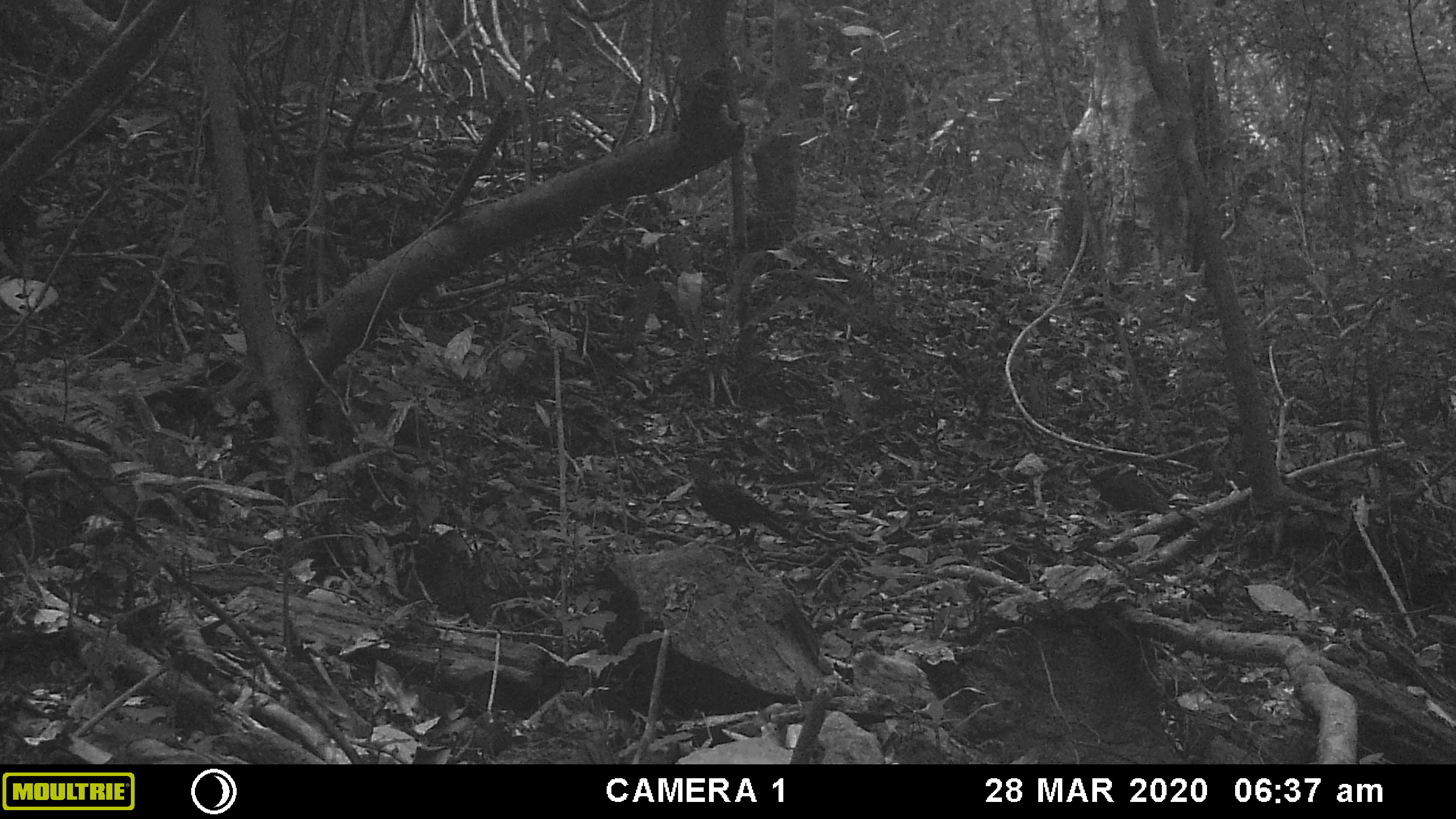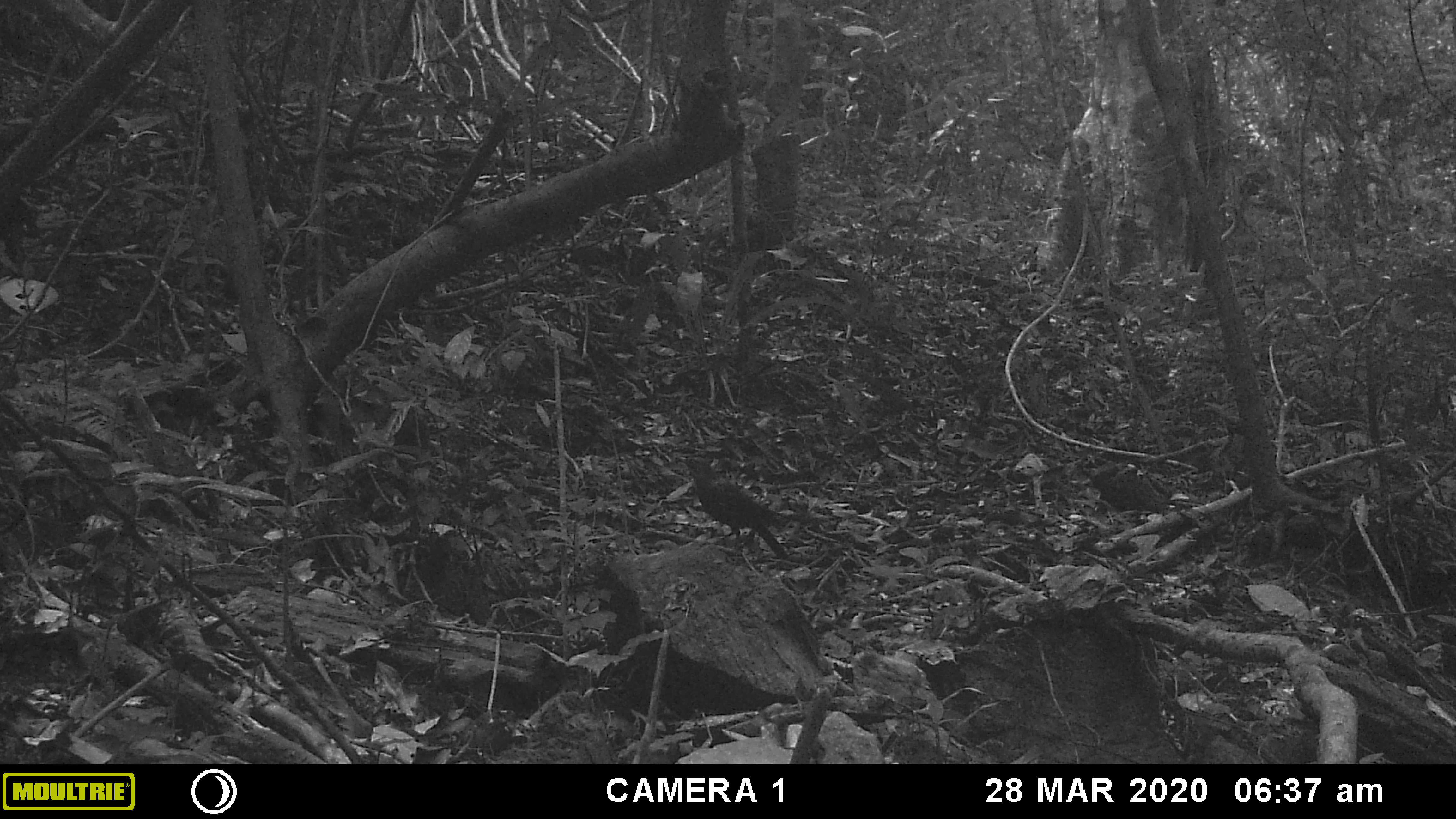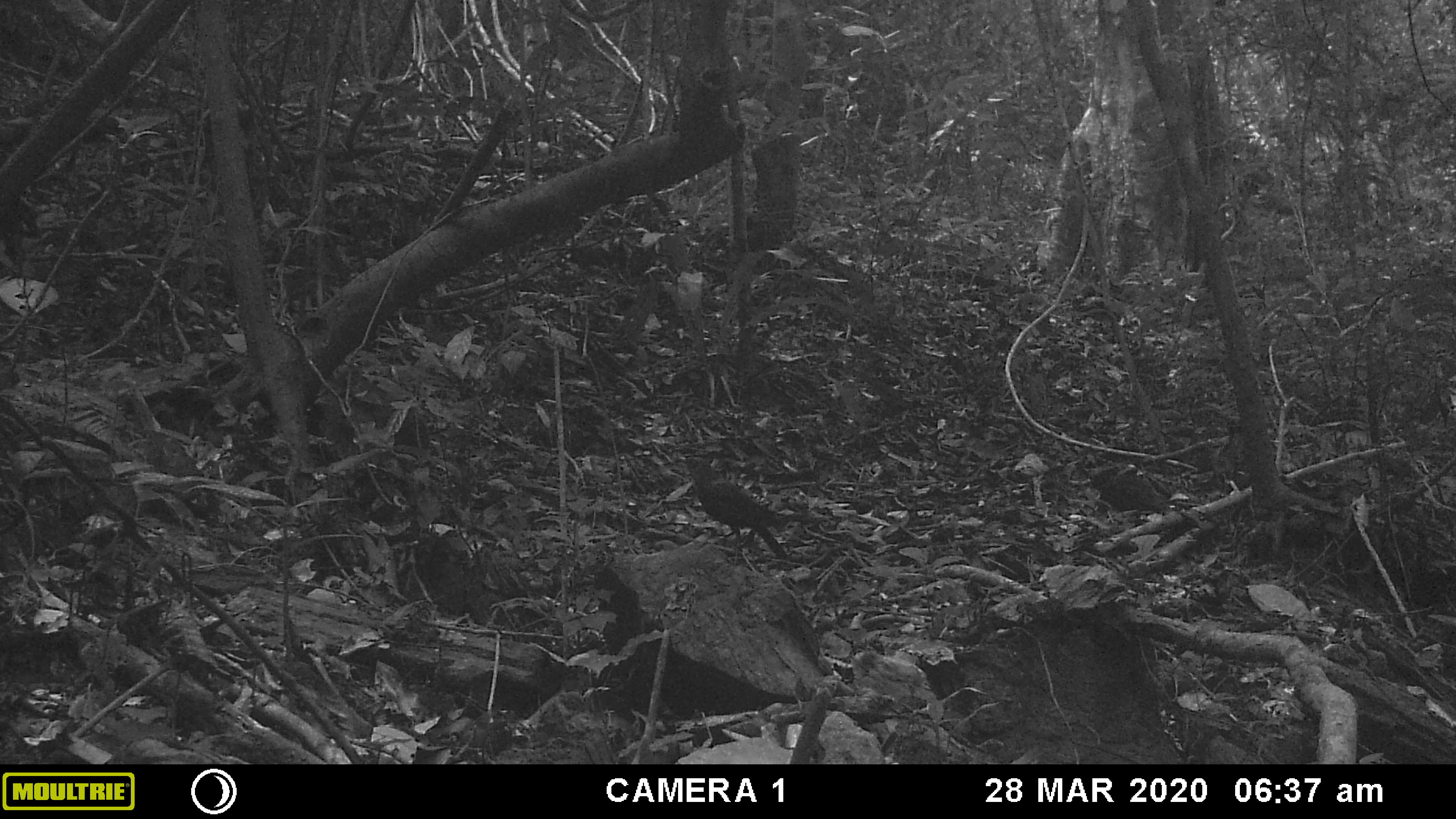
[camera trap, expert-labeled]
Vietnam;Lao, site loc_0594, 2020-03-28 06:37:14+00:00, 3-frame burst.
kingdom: Animalia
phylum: Chordata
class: Aves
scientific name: Aves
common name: bird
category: unidentified bird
Unidentified bird (bird) (Aves). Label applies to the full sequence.